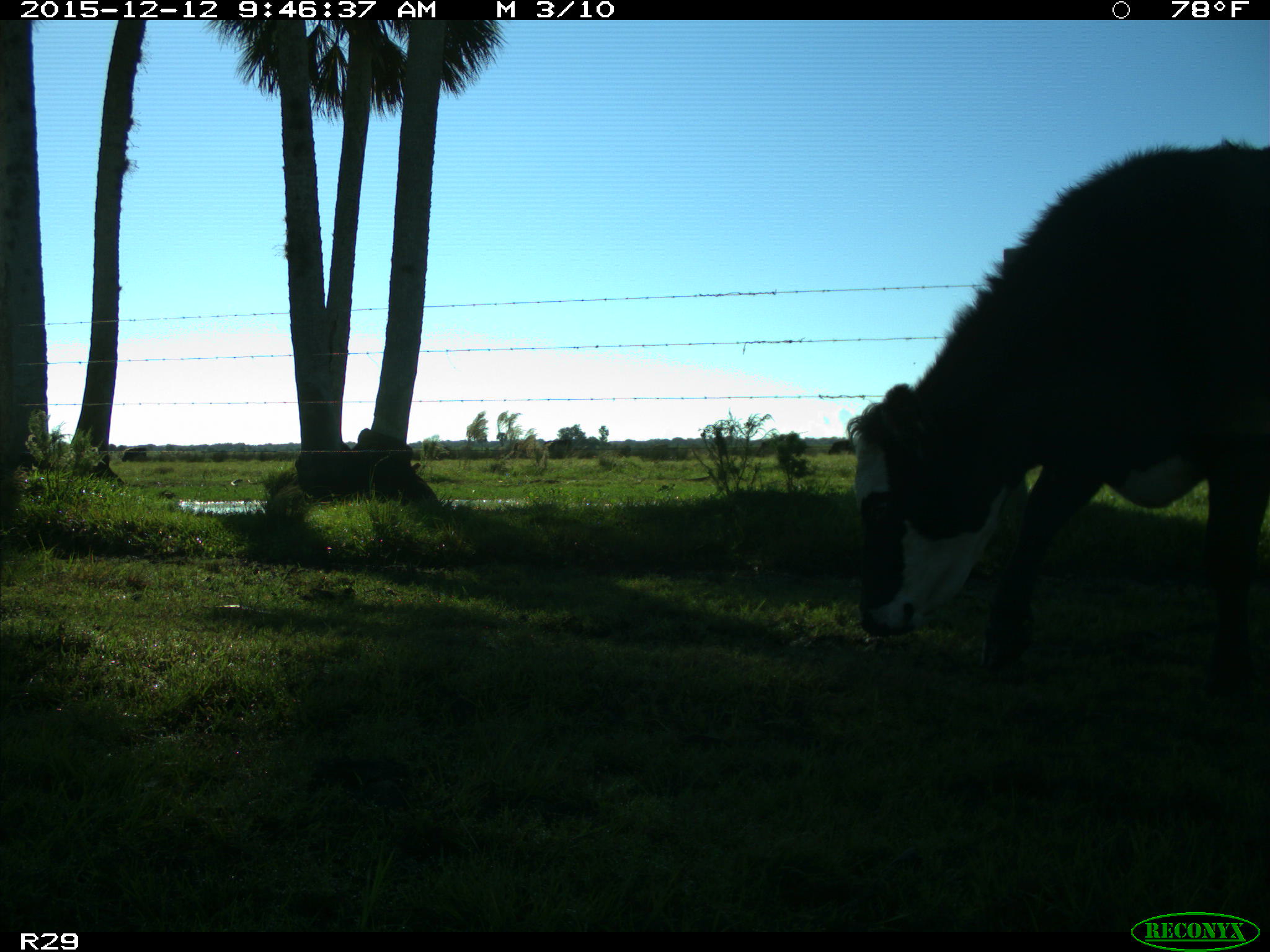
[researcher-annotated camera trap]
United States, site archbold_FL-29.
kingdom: Animalia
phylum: Chordata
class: Mammalia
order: Artiodactyla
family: Bovidae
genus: Bos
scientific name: Bos taurus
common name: domestic cow